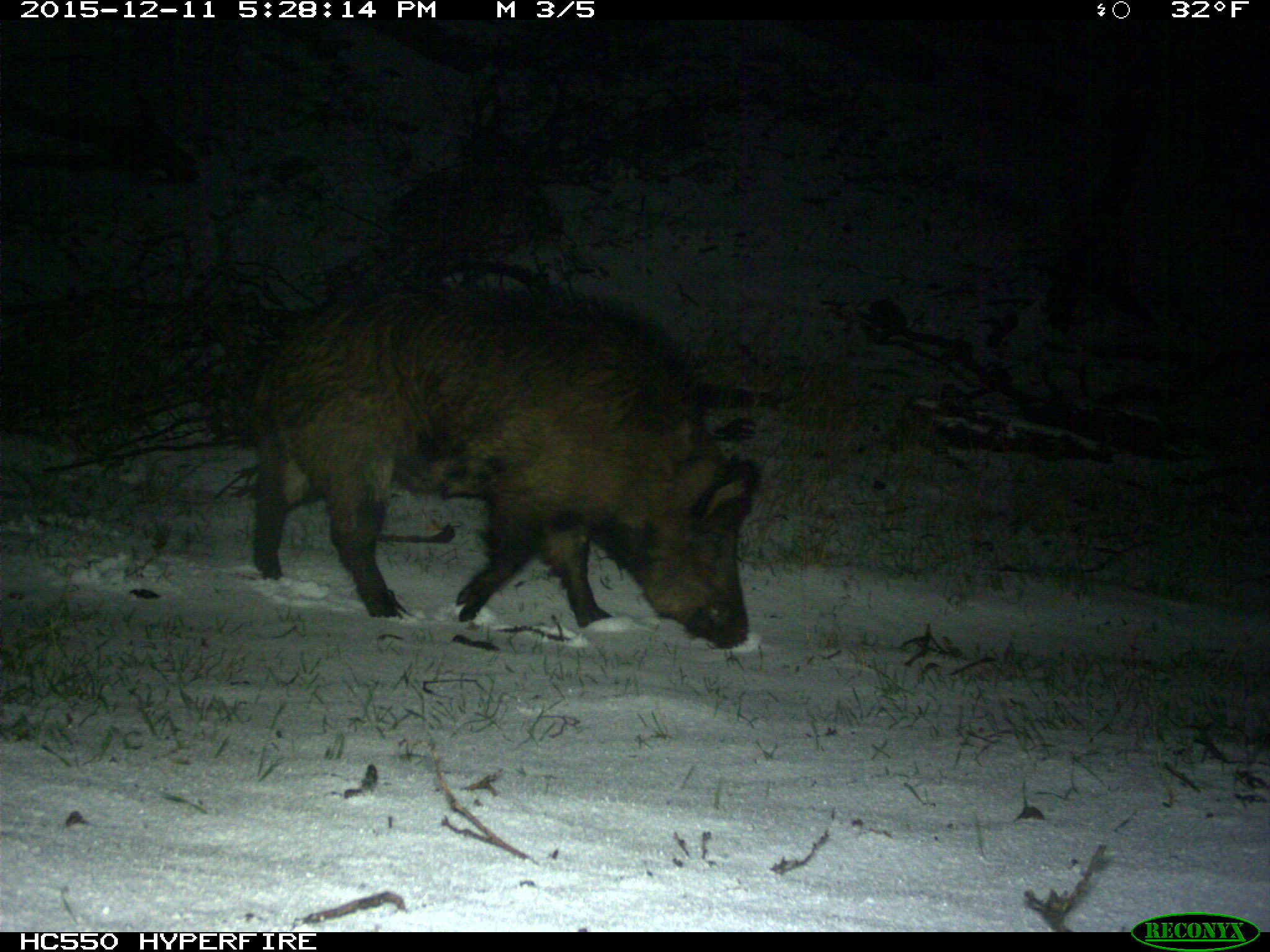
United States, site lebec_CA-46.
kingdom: Animalia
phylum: Chordata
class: Mammalia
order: Artiodactyla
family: Suidae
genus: Sus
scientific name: Sus scrofa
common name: wild boar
Sus scrofa (wild boar).